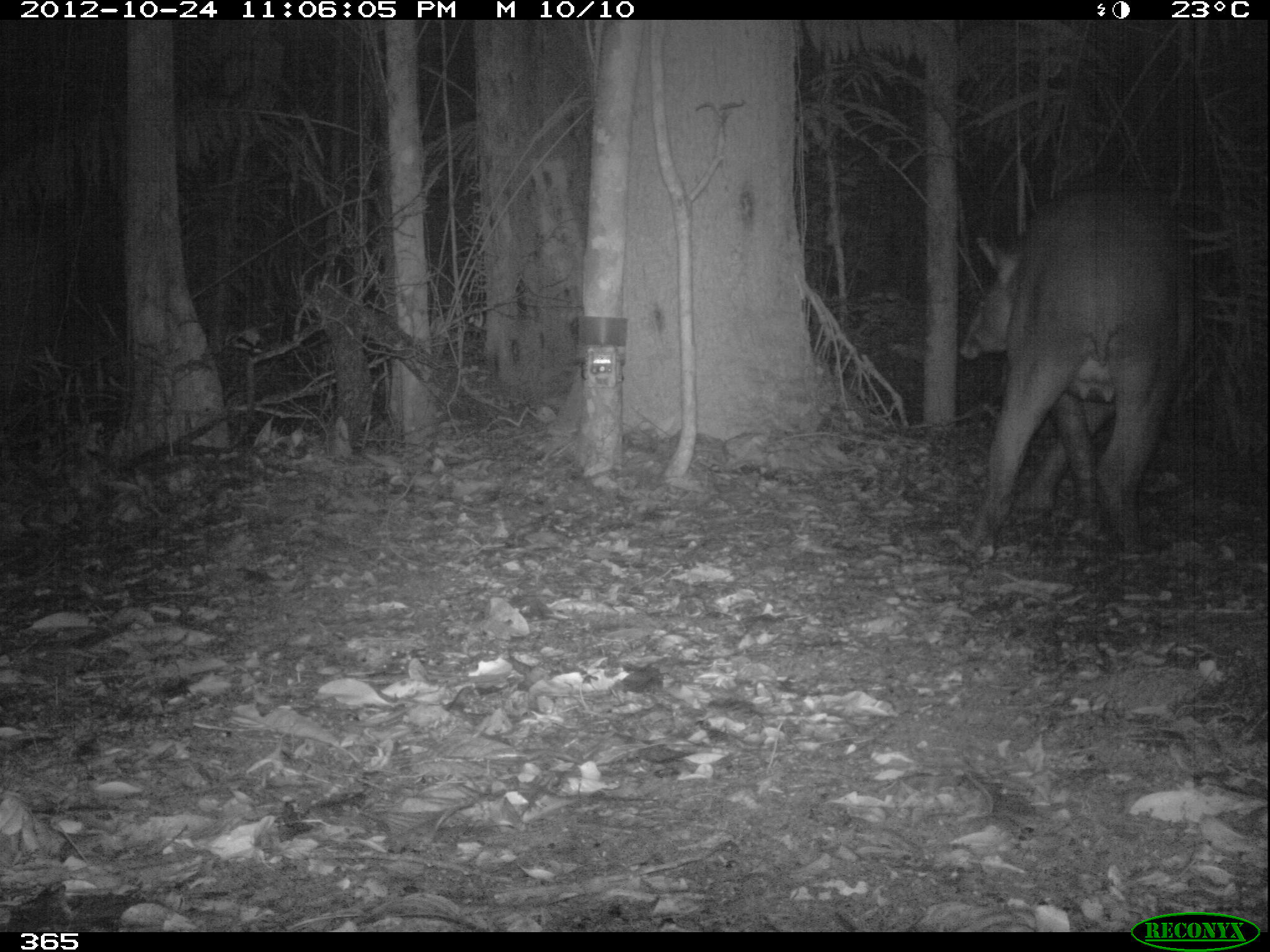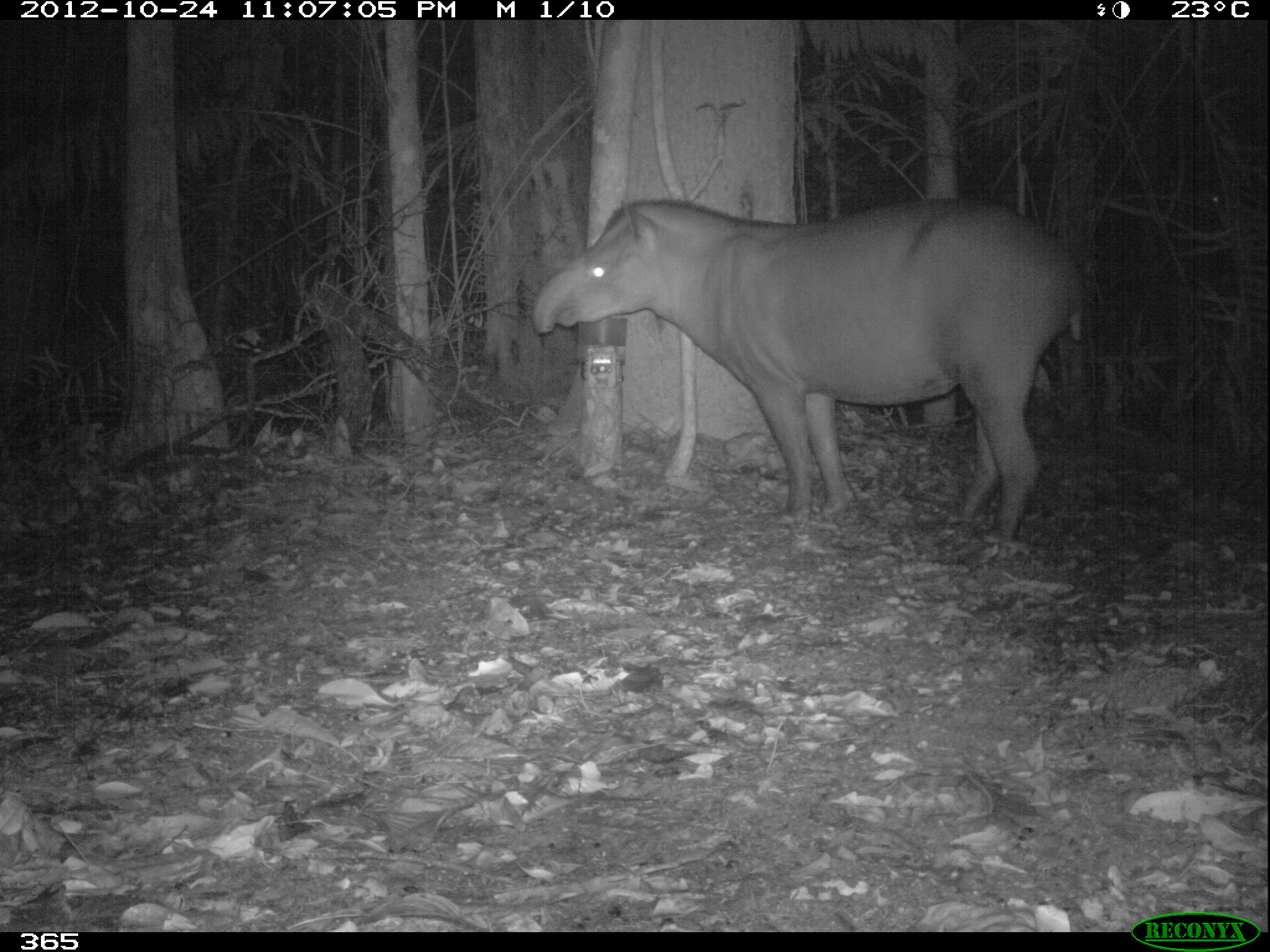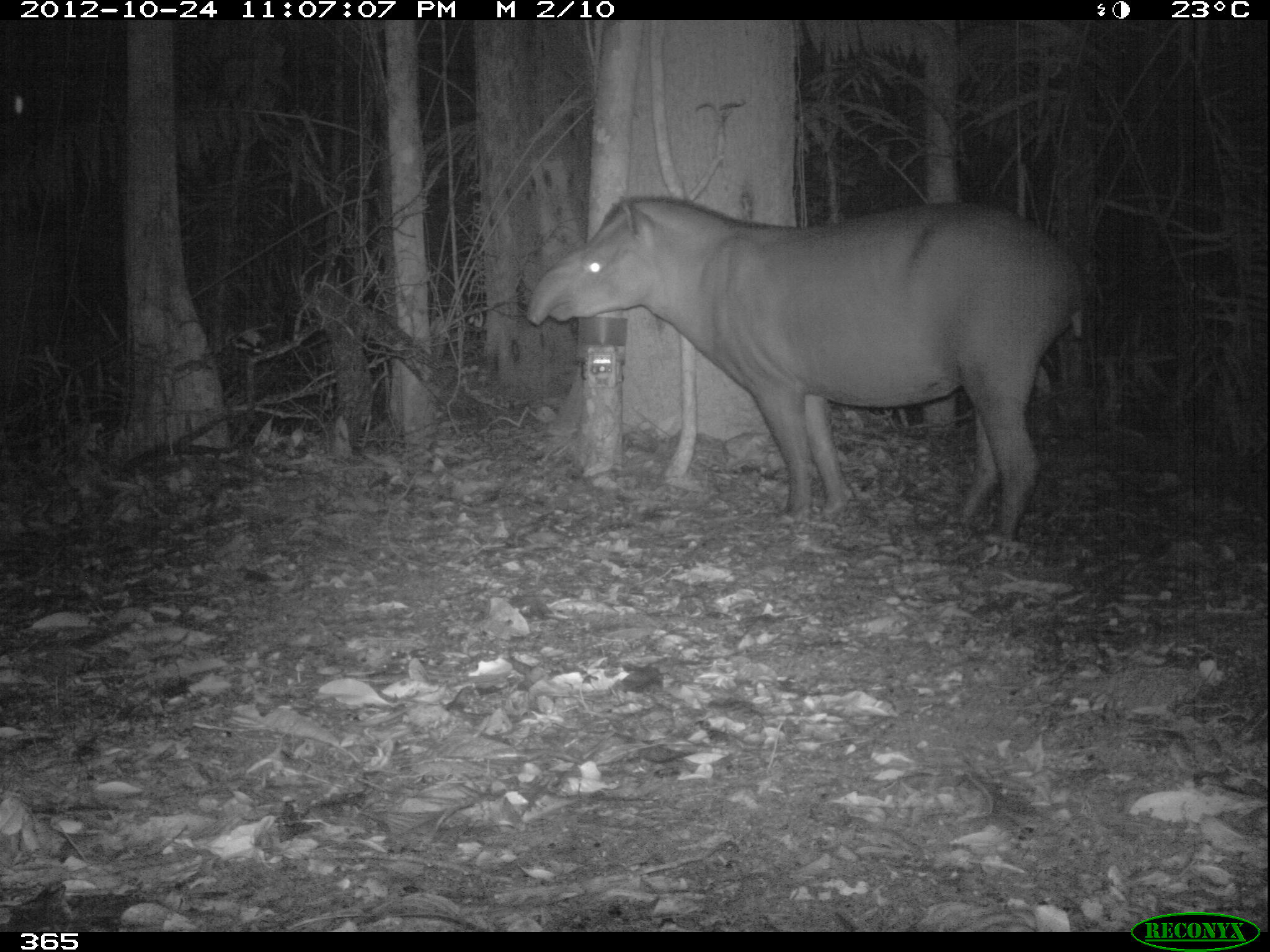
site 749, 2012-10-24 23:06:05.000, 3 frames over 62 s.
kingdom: Animalia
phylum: Chordata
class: Mammalia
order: Perissodactyla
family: Tapiridae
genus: Tapirus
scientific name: Tapirus terrestris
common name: south american tapir